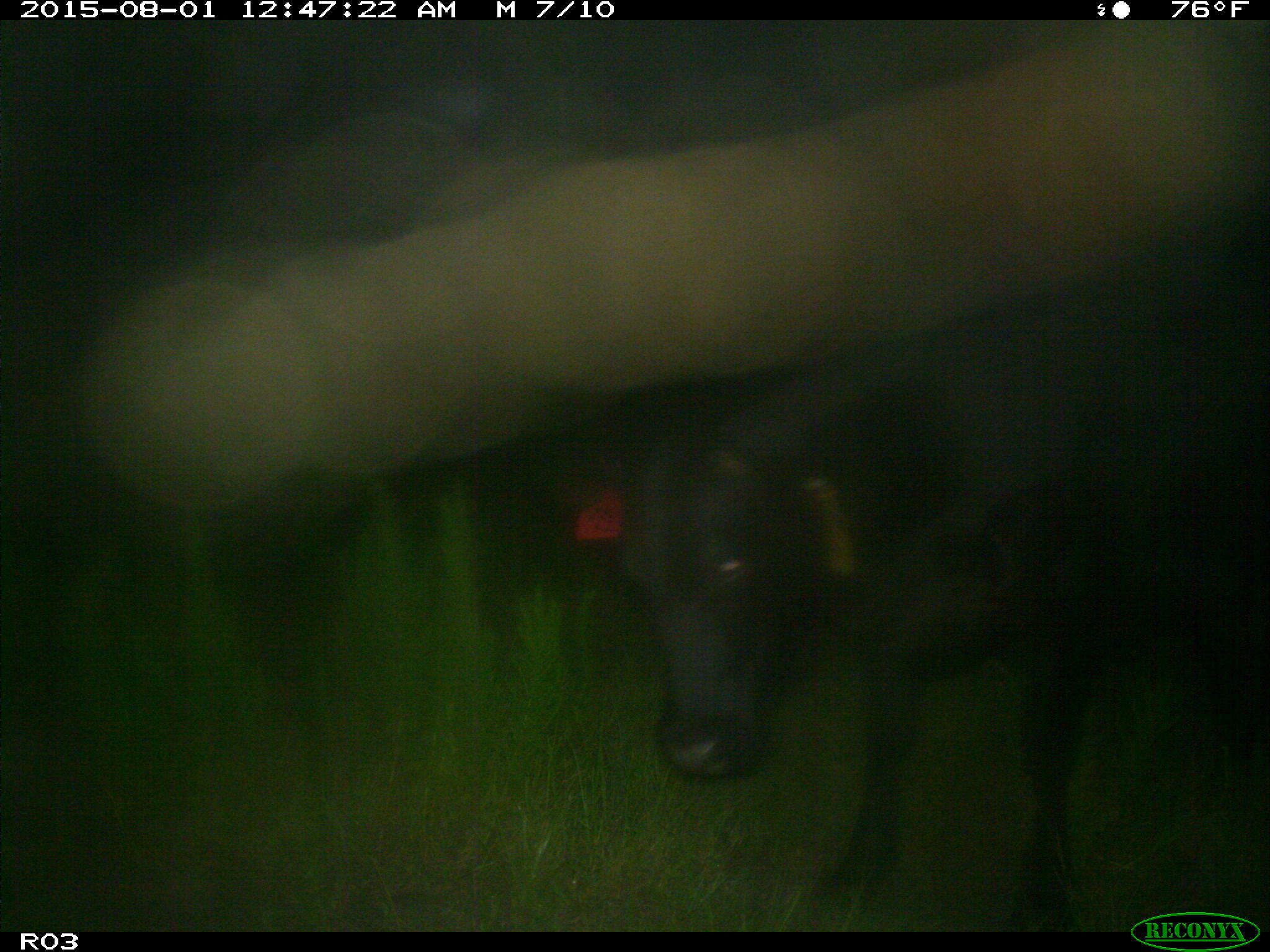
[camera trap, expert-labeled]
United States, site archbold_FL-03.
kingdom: Animalia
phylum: Chordata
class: Mammalia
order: Artiodactyla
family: Bovidae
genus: Bos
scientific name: Bos taurus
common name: domestic cow